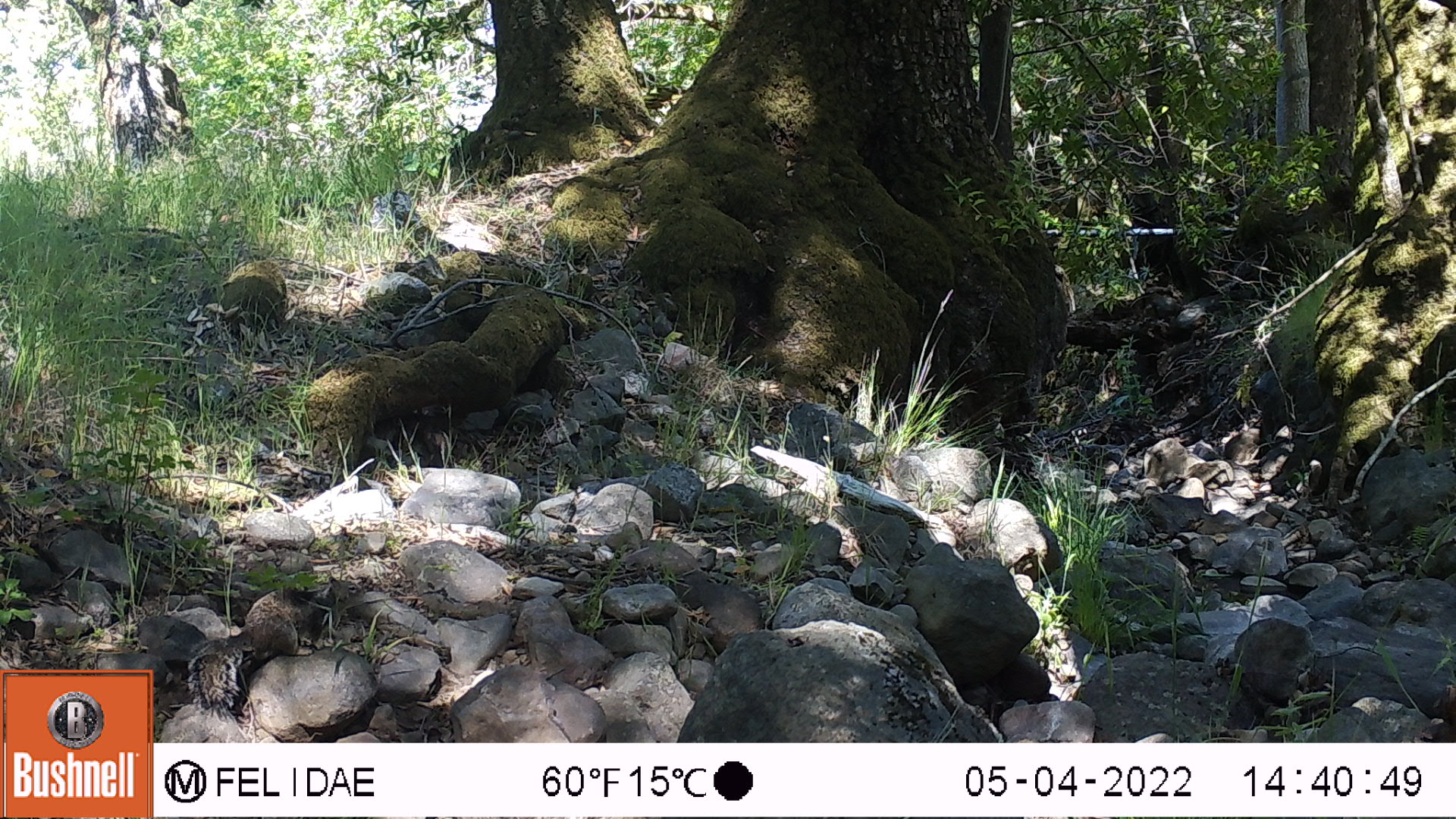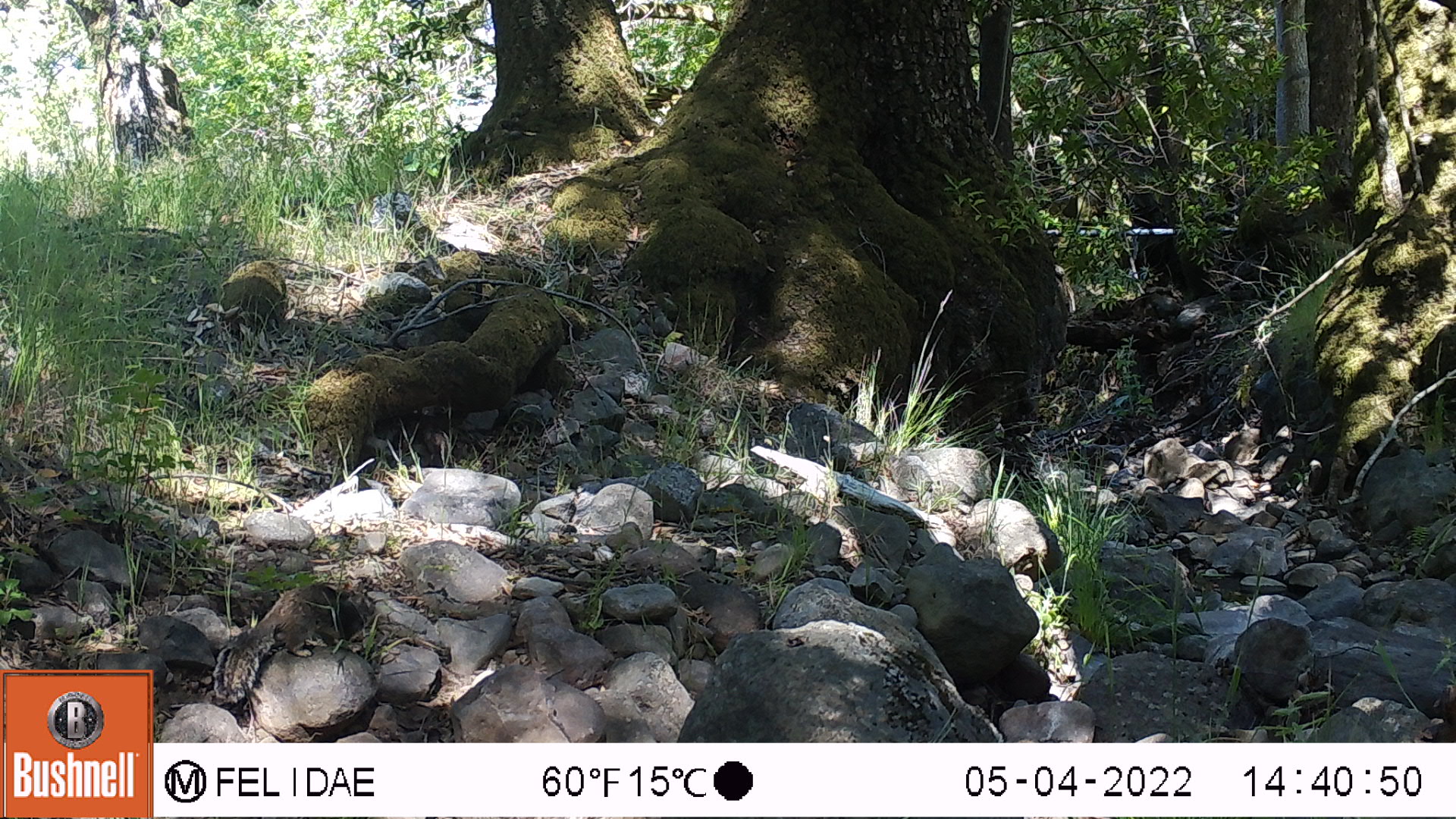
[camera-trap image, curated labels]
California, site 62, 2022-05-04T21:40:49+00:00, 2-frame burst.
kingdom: Animalia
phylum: Chordata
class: Mammalia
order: Rodentia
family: Sciuridae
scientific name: Sciuridae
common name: squirrel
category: unknown squirrel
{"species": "unknown squirrel (squirrel) (Sciuridae)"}